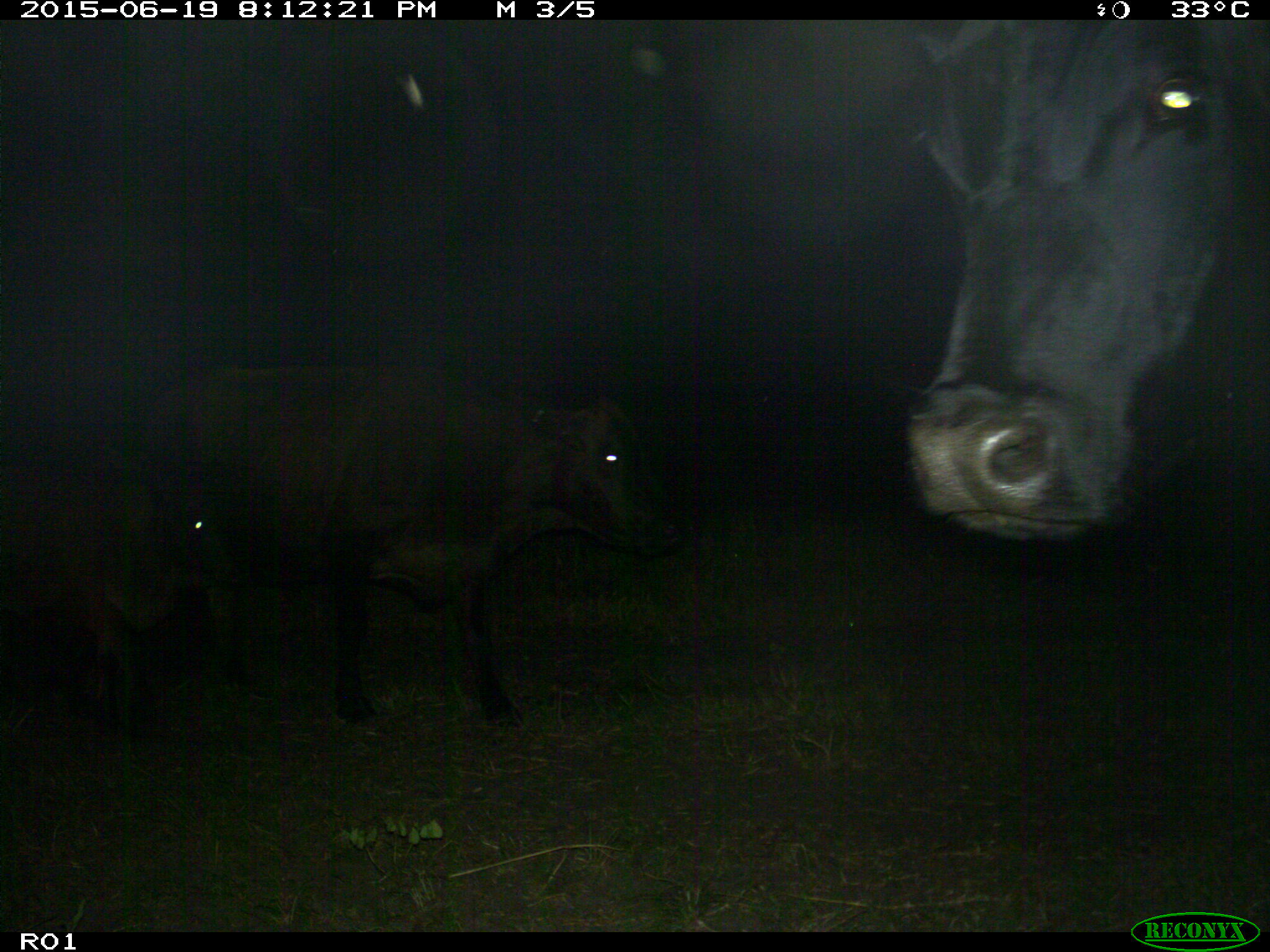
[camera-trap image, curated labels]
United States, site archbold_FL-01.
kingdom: Animalia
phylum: Chordata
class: Mammalia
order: Artiodactyla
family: Bovidae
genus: Bos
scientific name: Bos taurus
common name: domestic cow